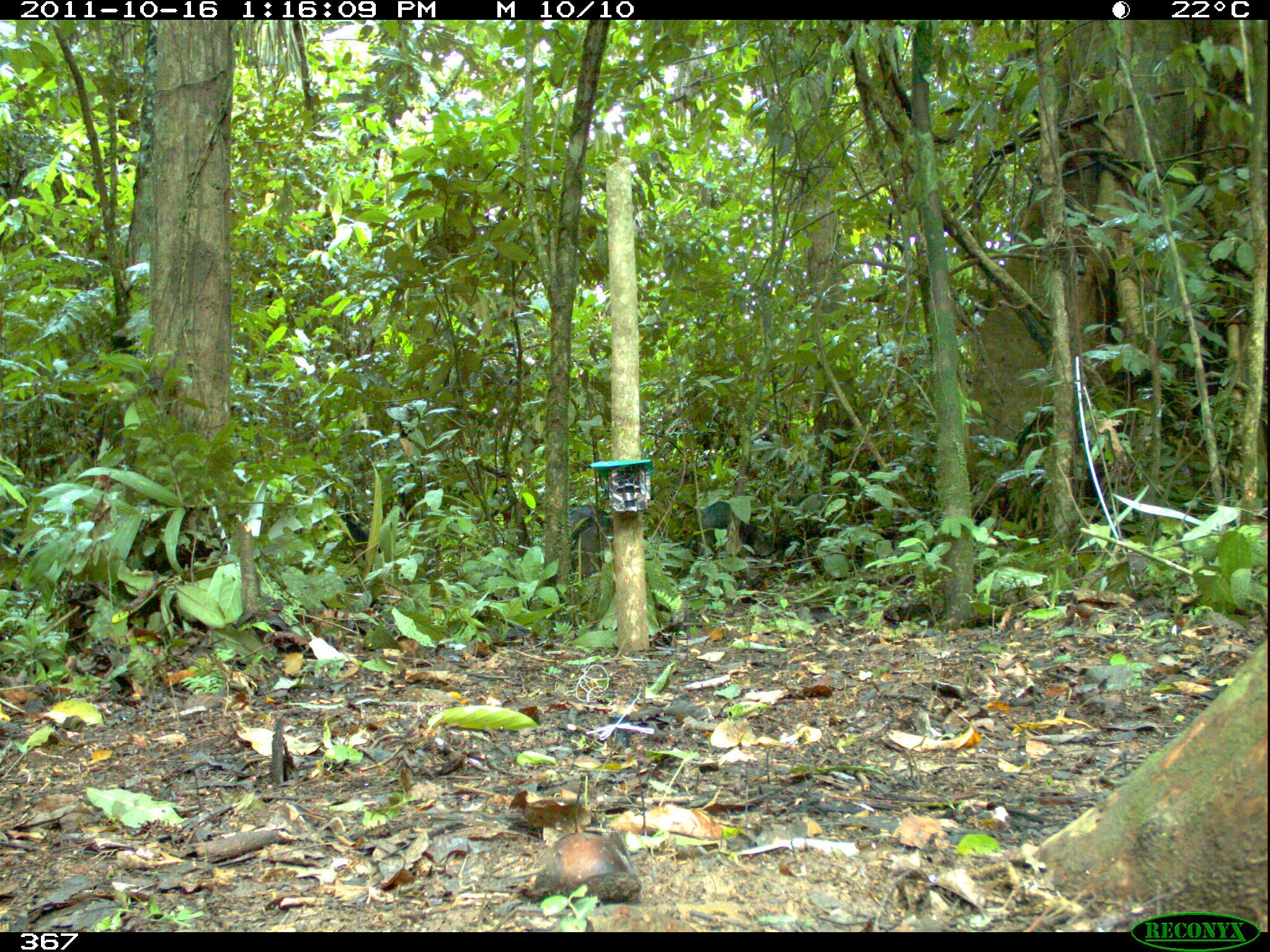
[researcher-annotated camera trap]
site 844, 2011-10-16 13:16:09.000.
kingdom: Animalia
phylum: Chordata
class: Mammalia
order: Artiodactyla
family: Tayassuidae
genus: Tayassu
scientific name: Tayassu pecari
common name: white-lipped peccary